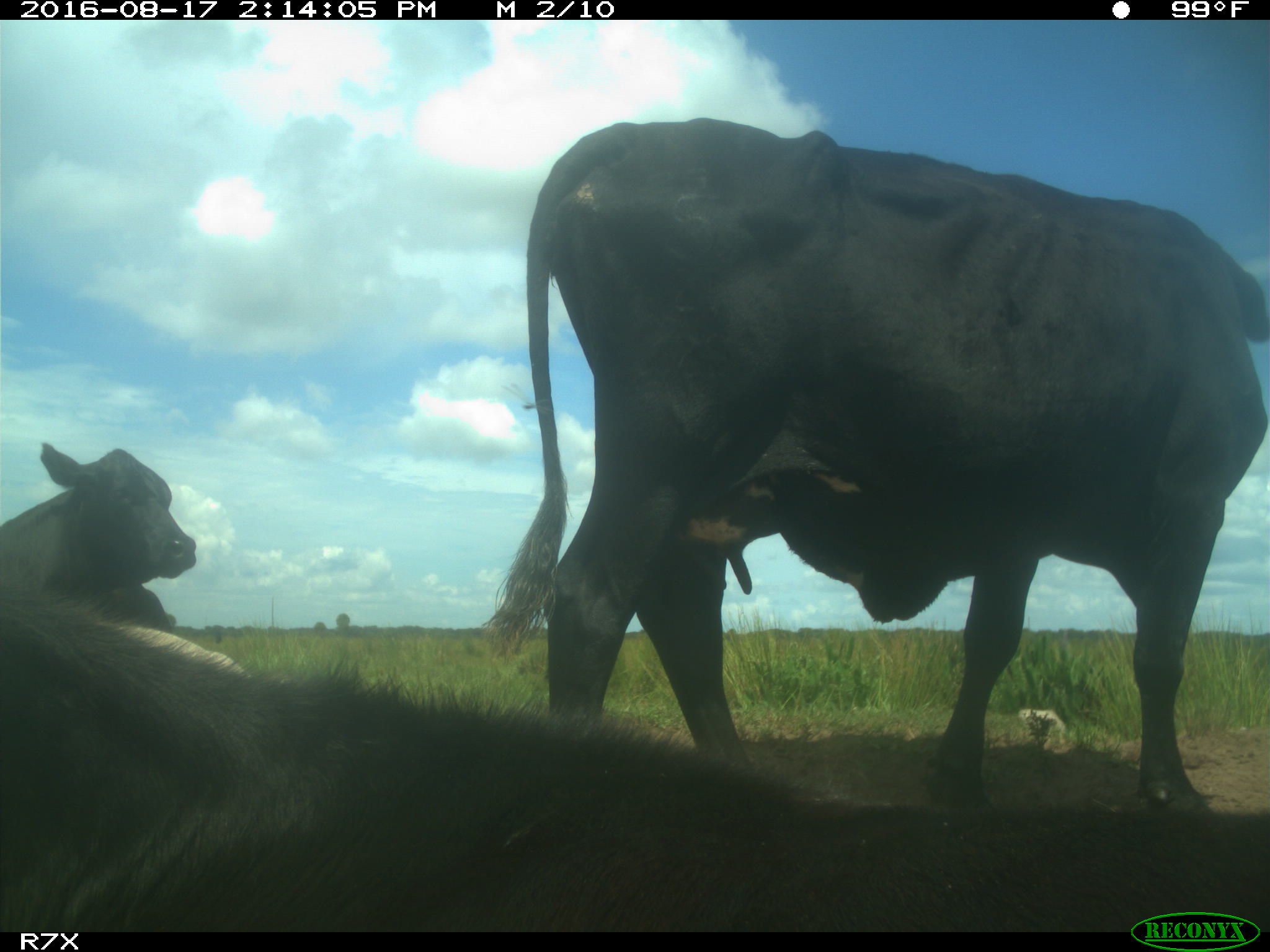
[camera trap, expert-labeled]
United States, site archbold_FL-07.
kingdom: Animalia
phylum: Chordata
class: Mammalia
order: Artiodactyla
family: Bovidae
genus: Bos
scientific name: Bos taurus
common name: domestic cow